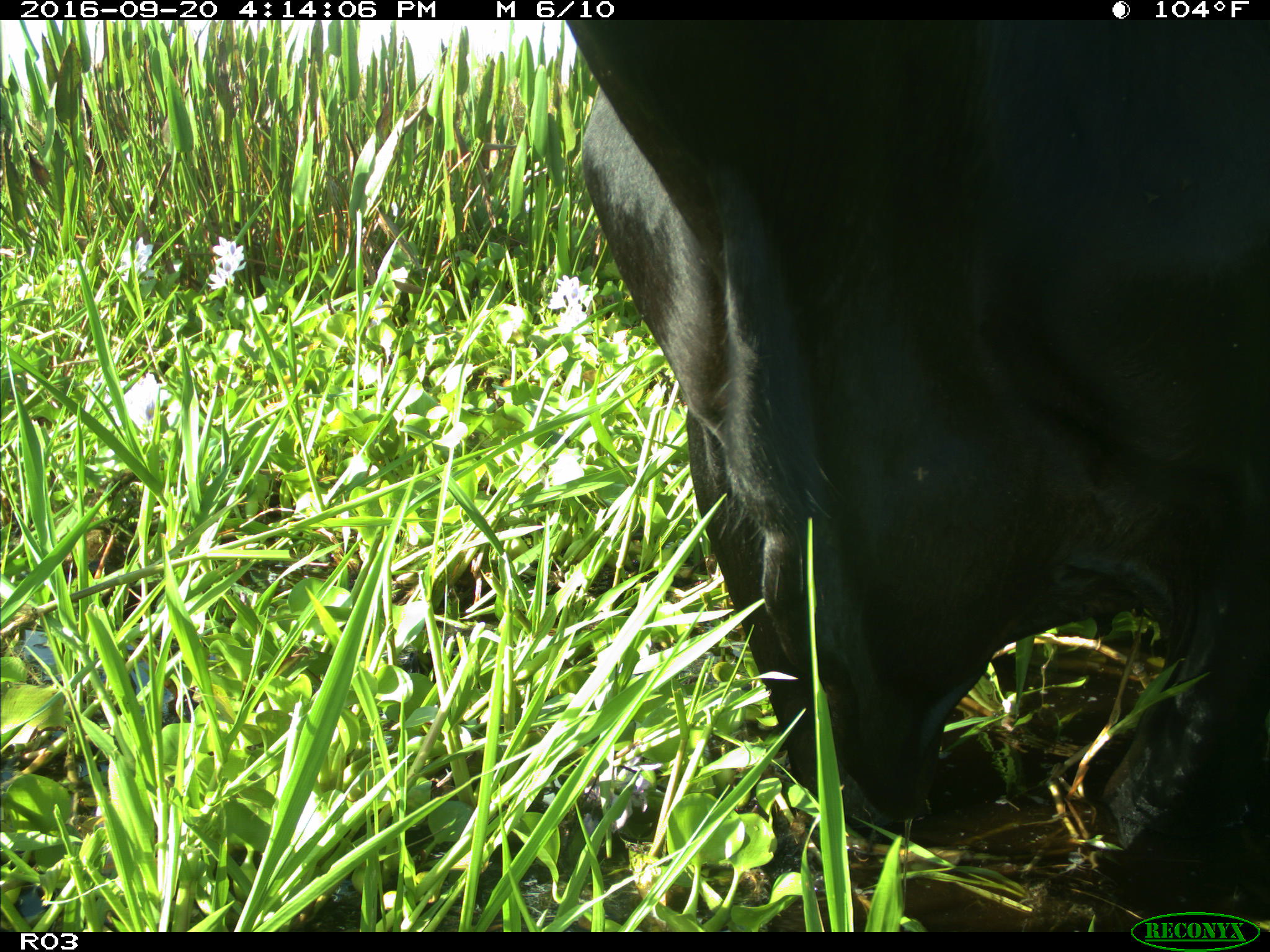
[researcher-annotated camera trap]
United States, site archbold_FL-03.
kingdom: Animalia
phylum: Chordata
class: Mammalia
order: Artiodactyla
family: Bovidae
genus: Bos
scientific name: Bos taurus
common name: domestic cow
Bos taurus (domestic cow).